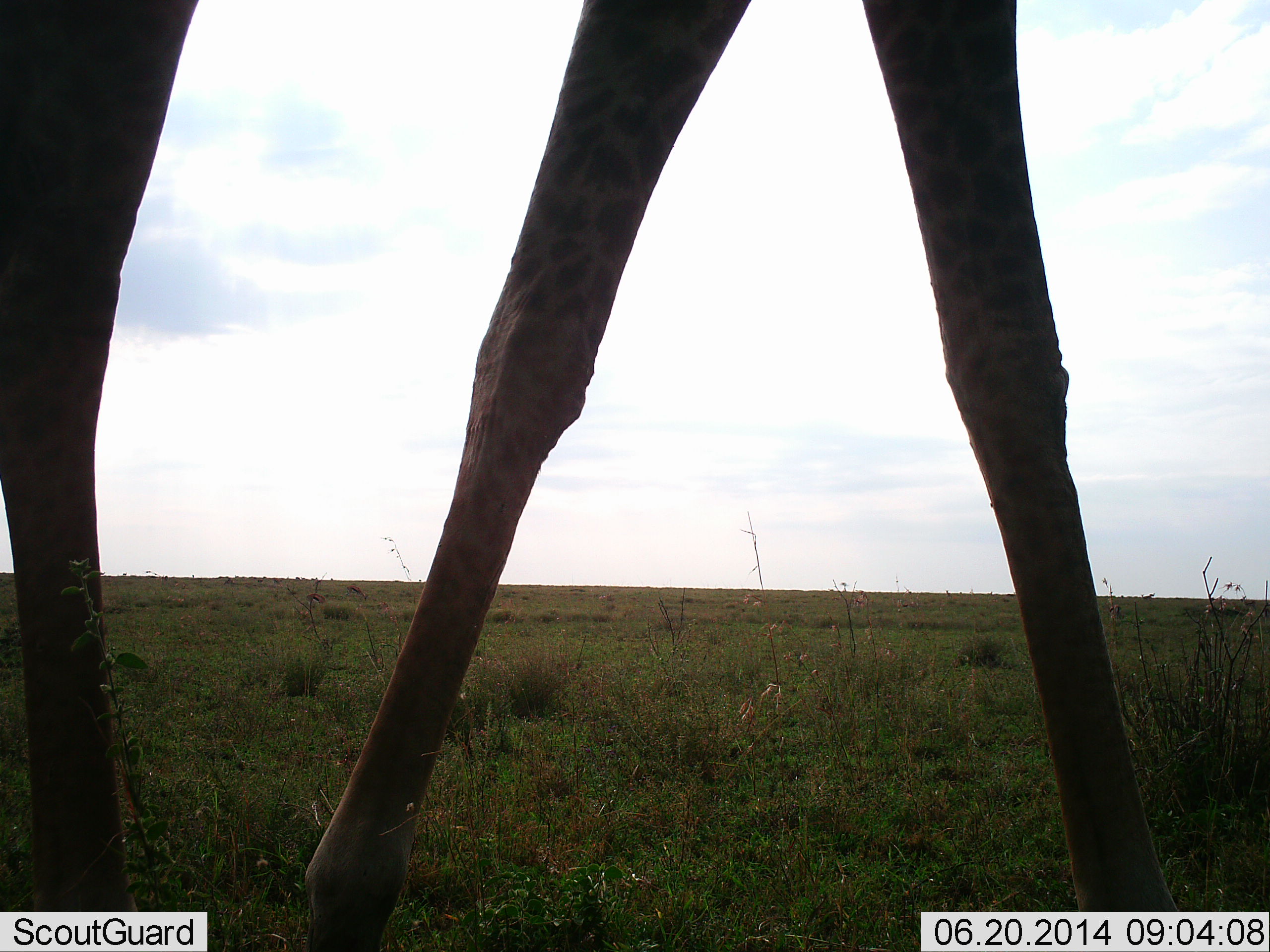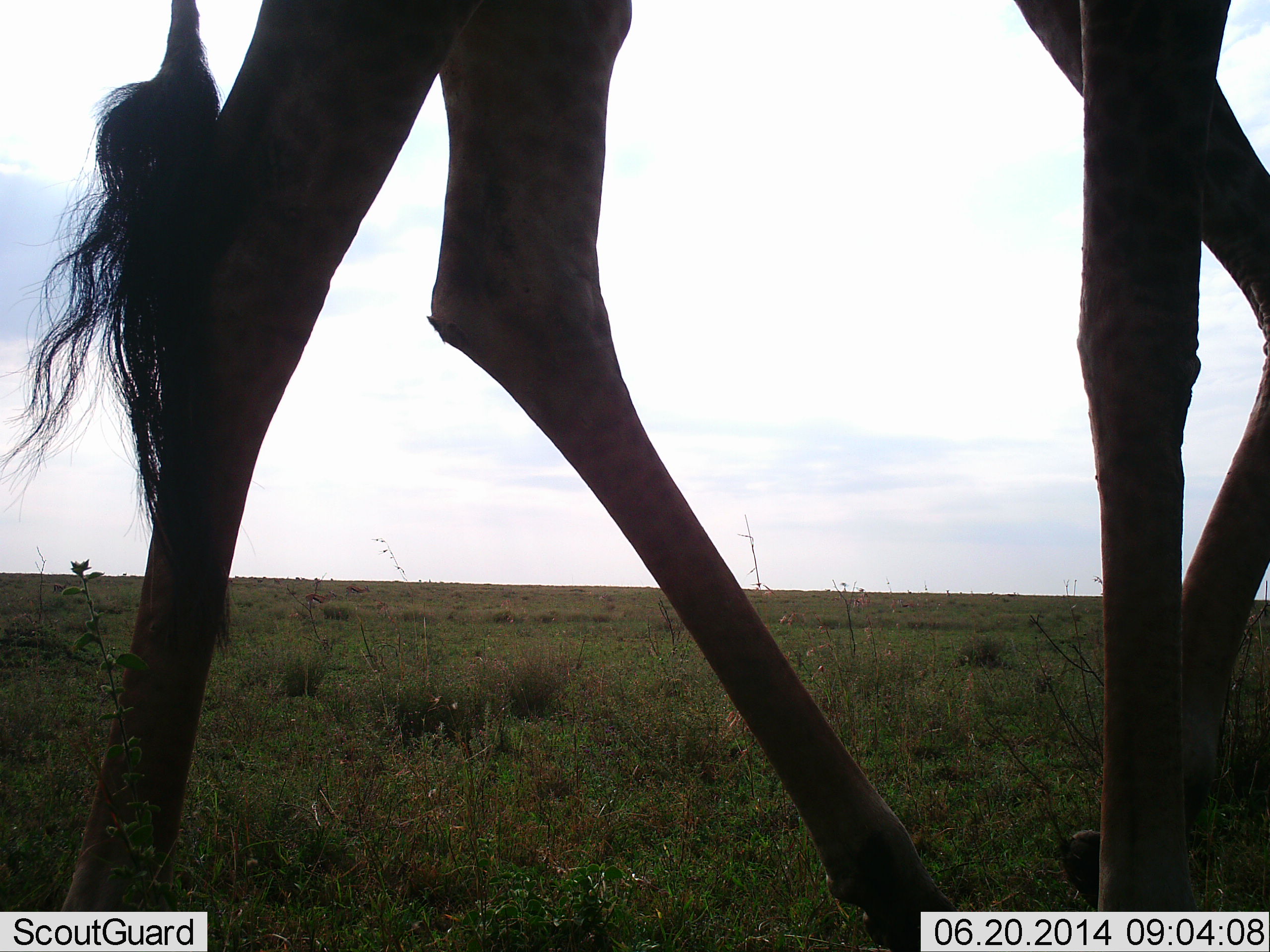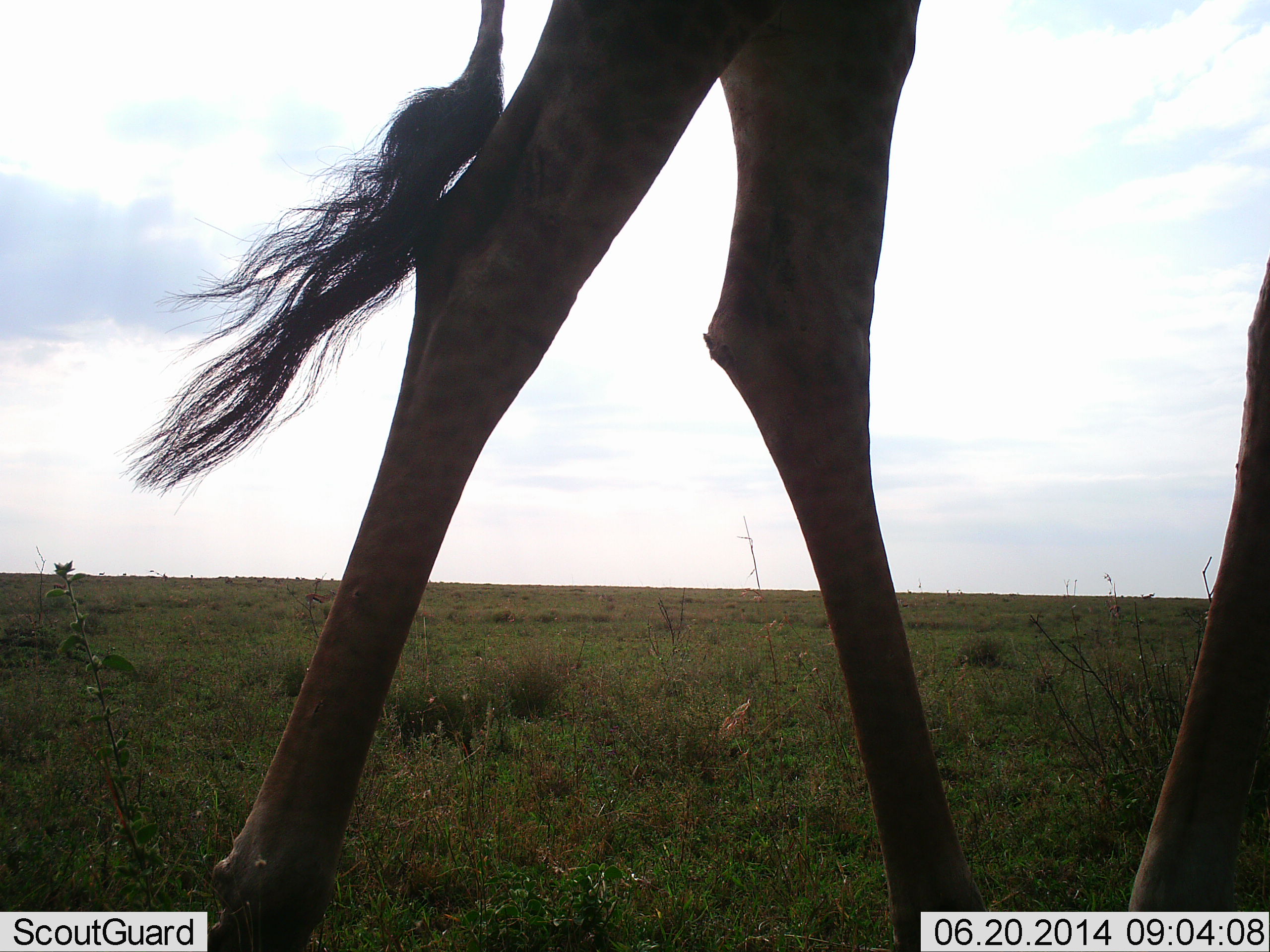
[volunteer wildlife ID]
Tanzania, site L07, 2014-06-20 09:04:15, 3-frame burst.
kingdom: Animalia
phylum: Chordata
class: Mammalia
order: Artiodactyla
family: Giraffidae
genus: Giraffa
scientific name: Giraffa camelopardalis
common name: giraffe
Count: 1.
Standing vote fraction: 10%.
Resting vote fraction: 0%.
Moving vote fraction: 90%.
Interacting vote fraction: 0%.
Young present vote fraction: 0%.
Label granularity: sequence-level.